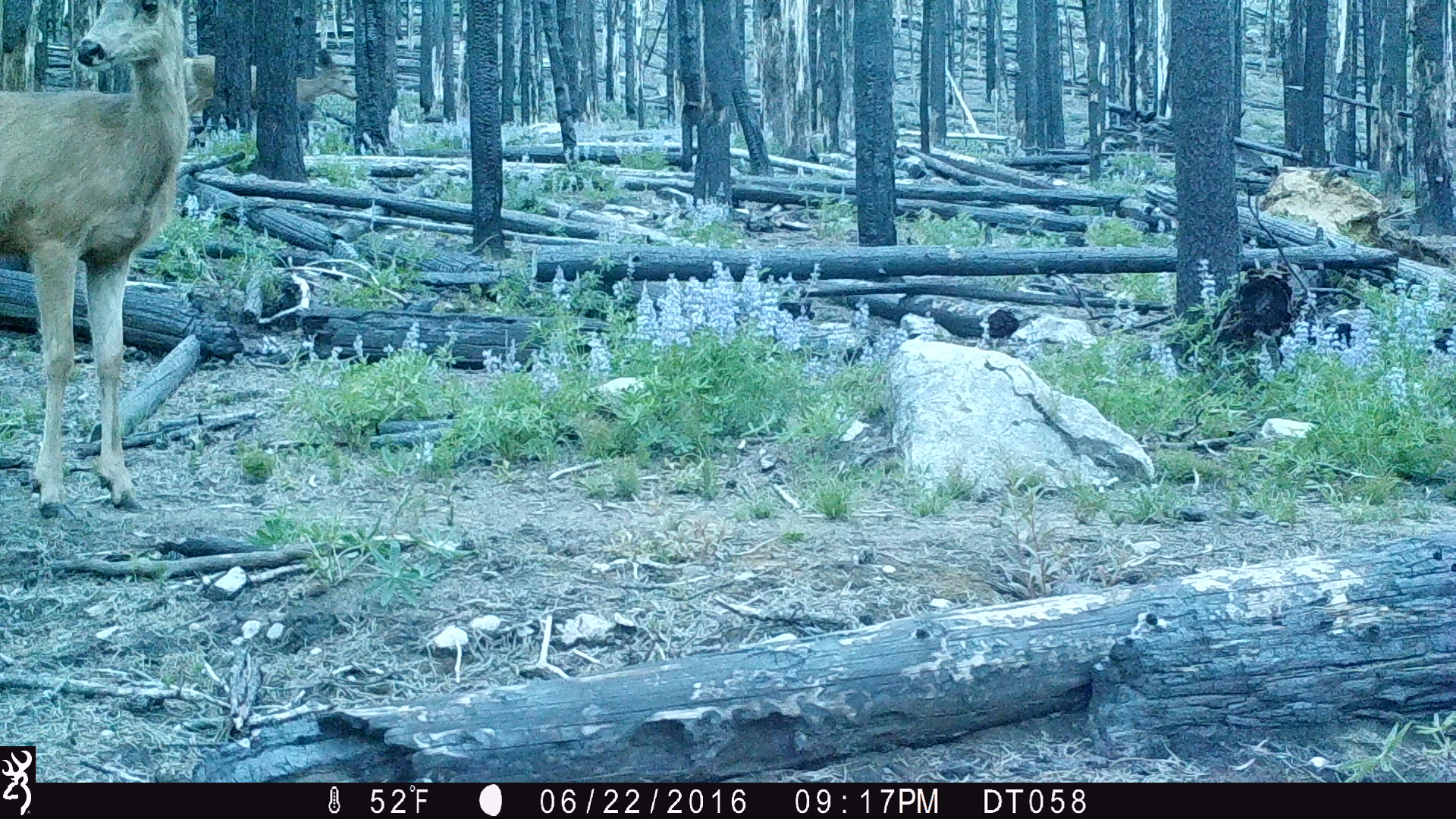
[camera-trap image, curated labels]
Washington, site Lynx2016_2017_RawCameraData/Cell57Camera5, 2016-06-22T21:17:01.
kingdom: Animalia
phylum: Chordata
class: Mammalia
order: Artiodactyla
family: Cervidae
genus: Odocoileus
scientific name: Odocoileus hemionus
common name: mule deer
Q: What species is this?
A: Odocoileus hemionus (mule deer).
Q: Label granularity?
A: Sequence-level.